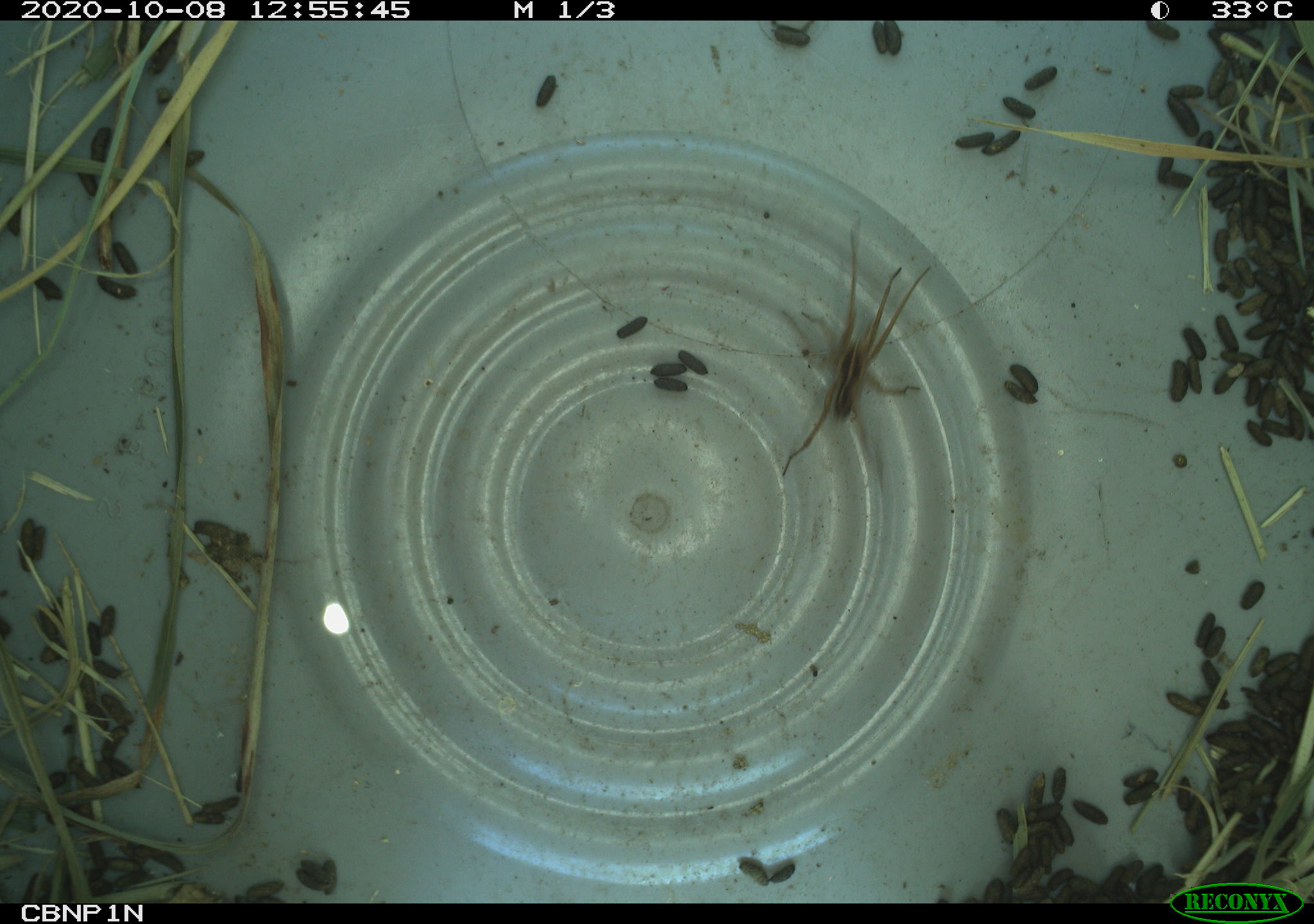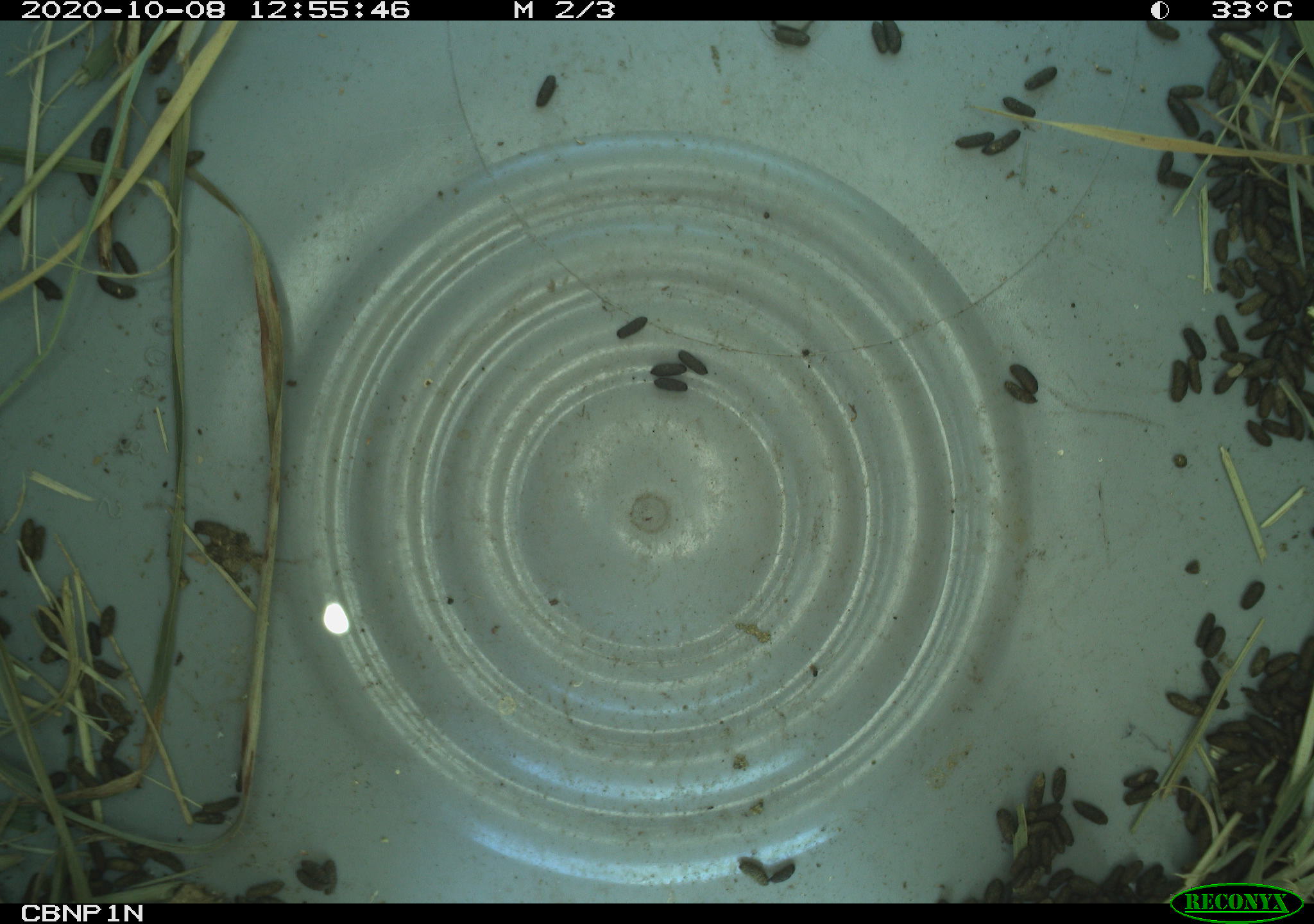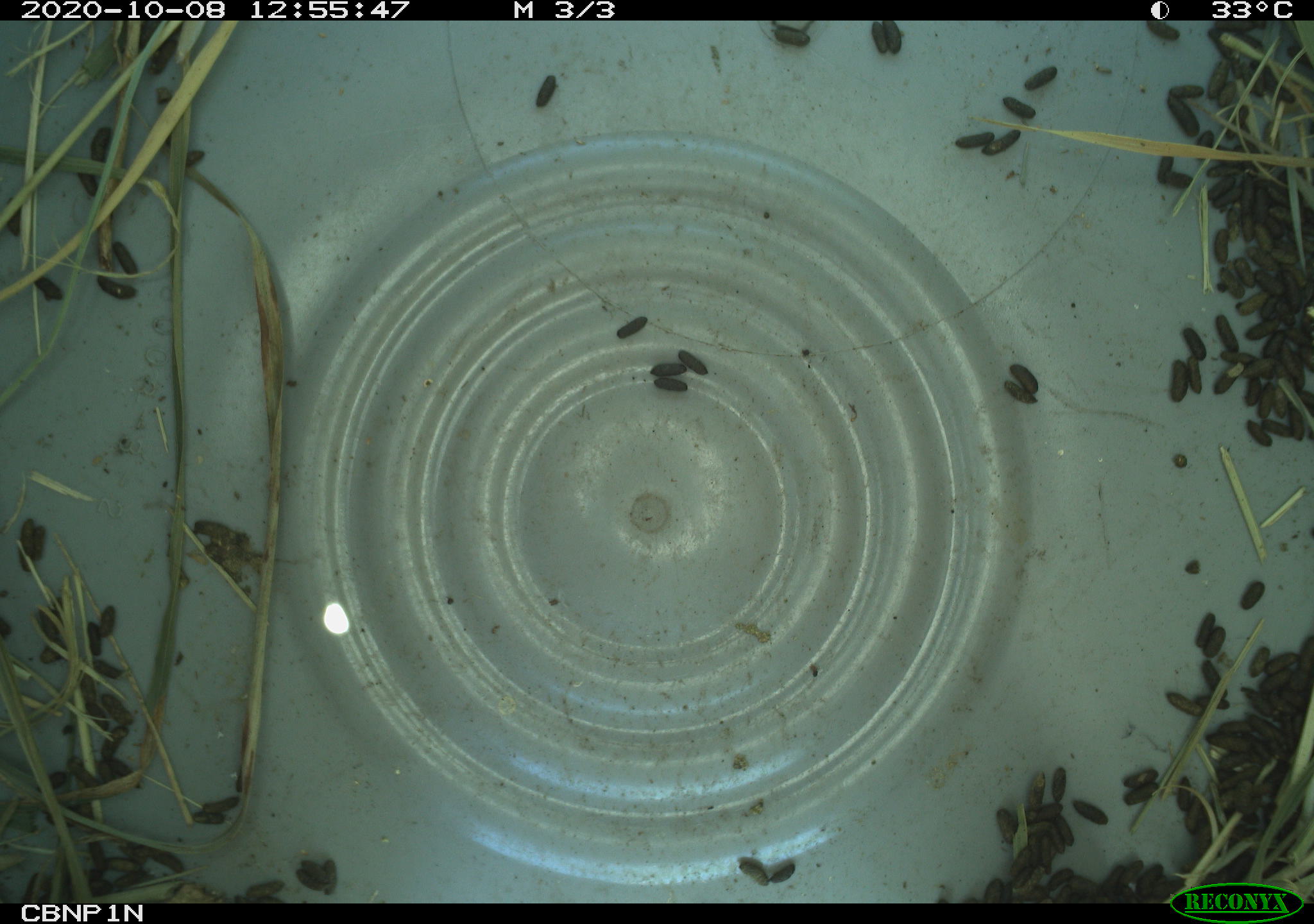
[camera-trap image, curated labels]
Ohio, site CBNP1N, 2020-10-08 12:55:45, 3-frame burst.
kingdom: Animalia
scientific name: Animalia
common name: animal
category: invertebrate